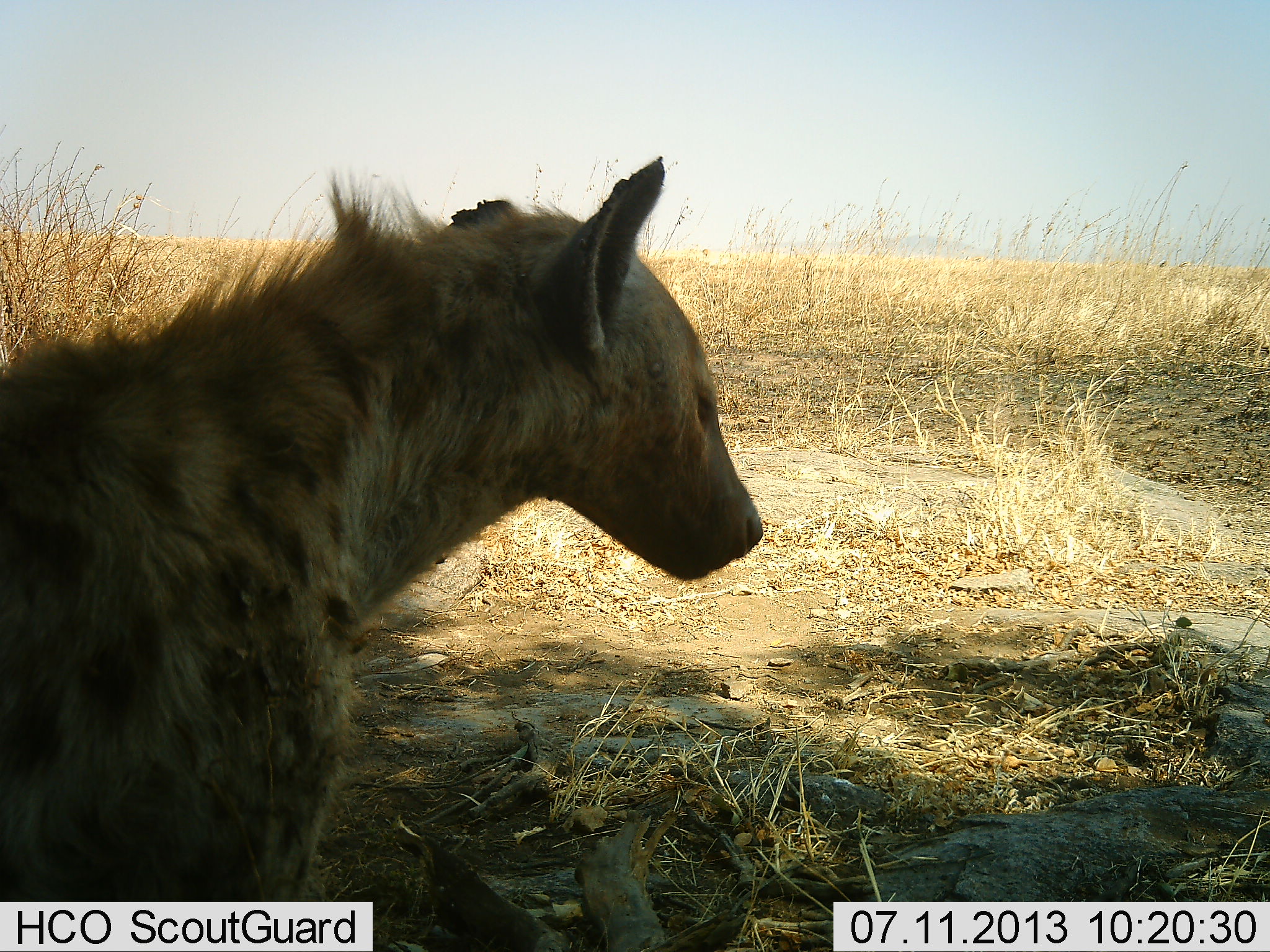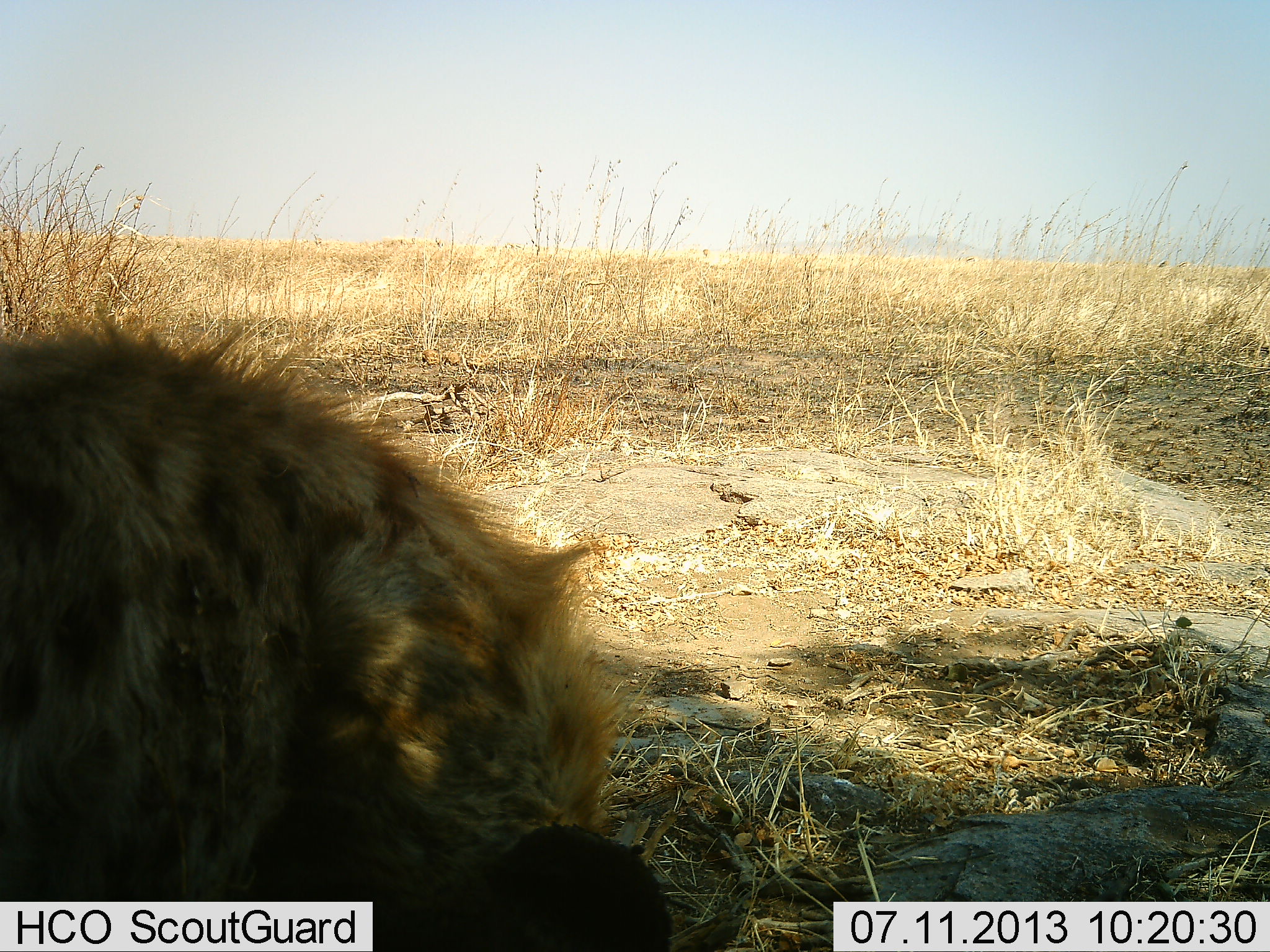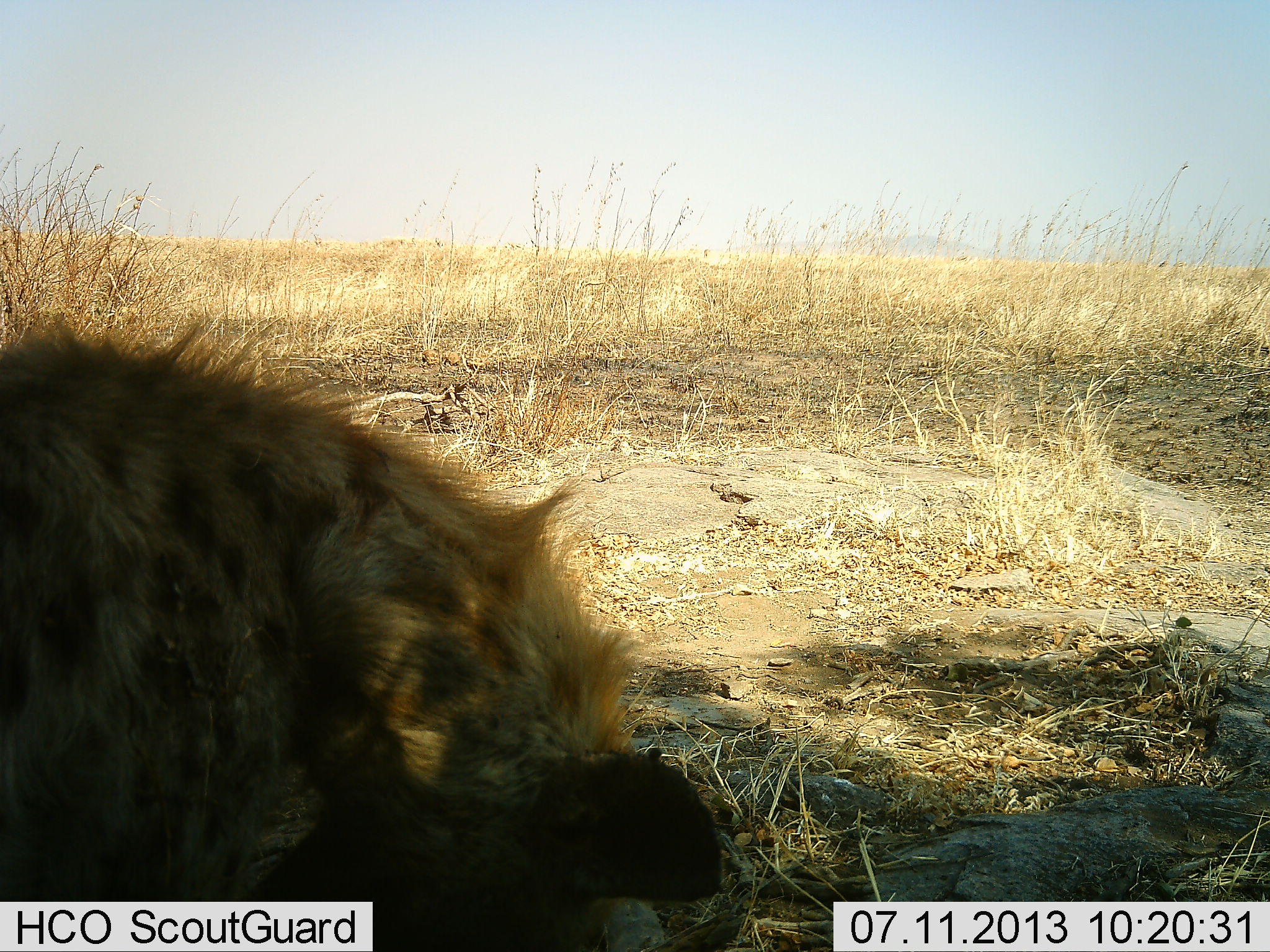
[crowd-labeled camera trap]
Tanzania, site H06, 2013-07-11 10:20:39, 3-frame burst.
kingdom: Animalia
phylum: Chordata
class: Mammalia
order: Carnivora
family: Hyaenidae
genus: Crocuta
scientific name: Crocuta crocuta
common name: spotted hyena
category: hyenaspotted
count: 1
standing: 46%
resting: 17%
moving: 0%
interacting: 12%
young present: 0%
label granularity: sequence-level